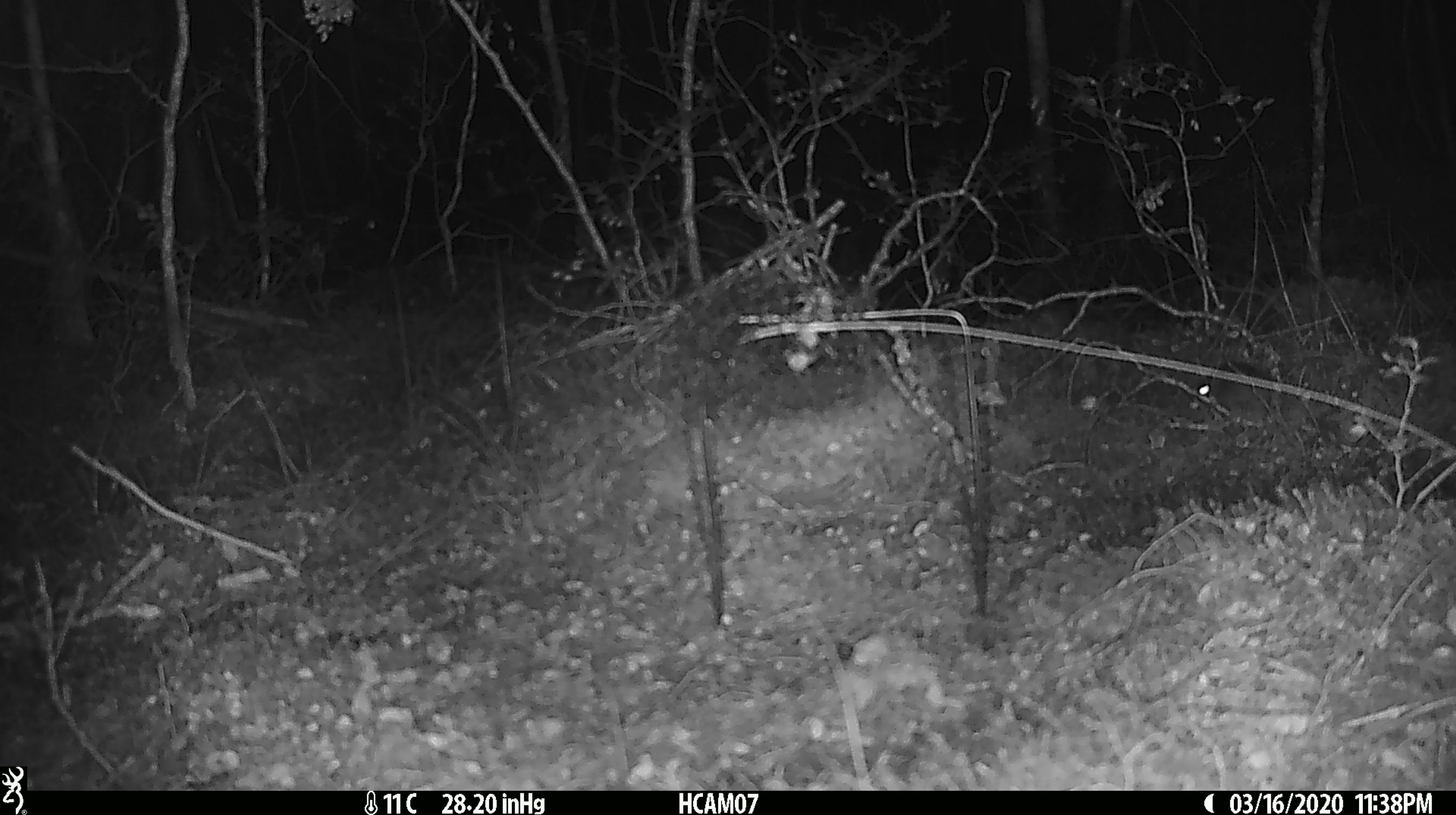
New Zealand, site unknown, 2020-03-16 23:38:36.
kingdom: Animalia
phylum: Chordata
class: Mammalia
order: Rodentia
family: Muridae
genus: Mus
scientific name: Mus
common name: mouse